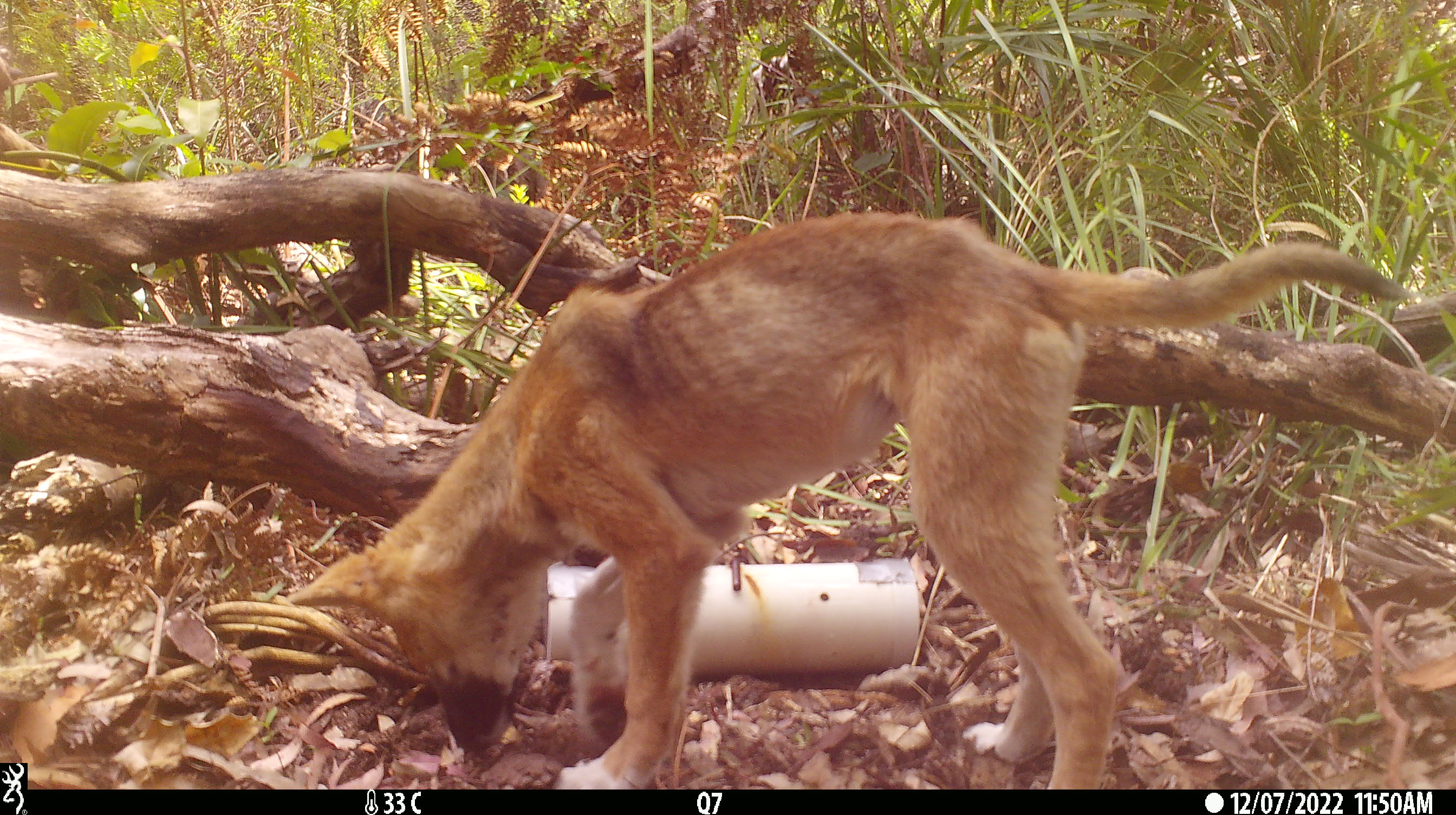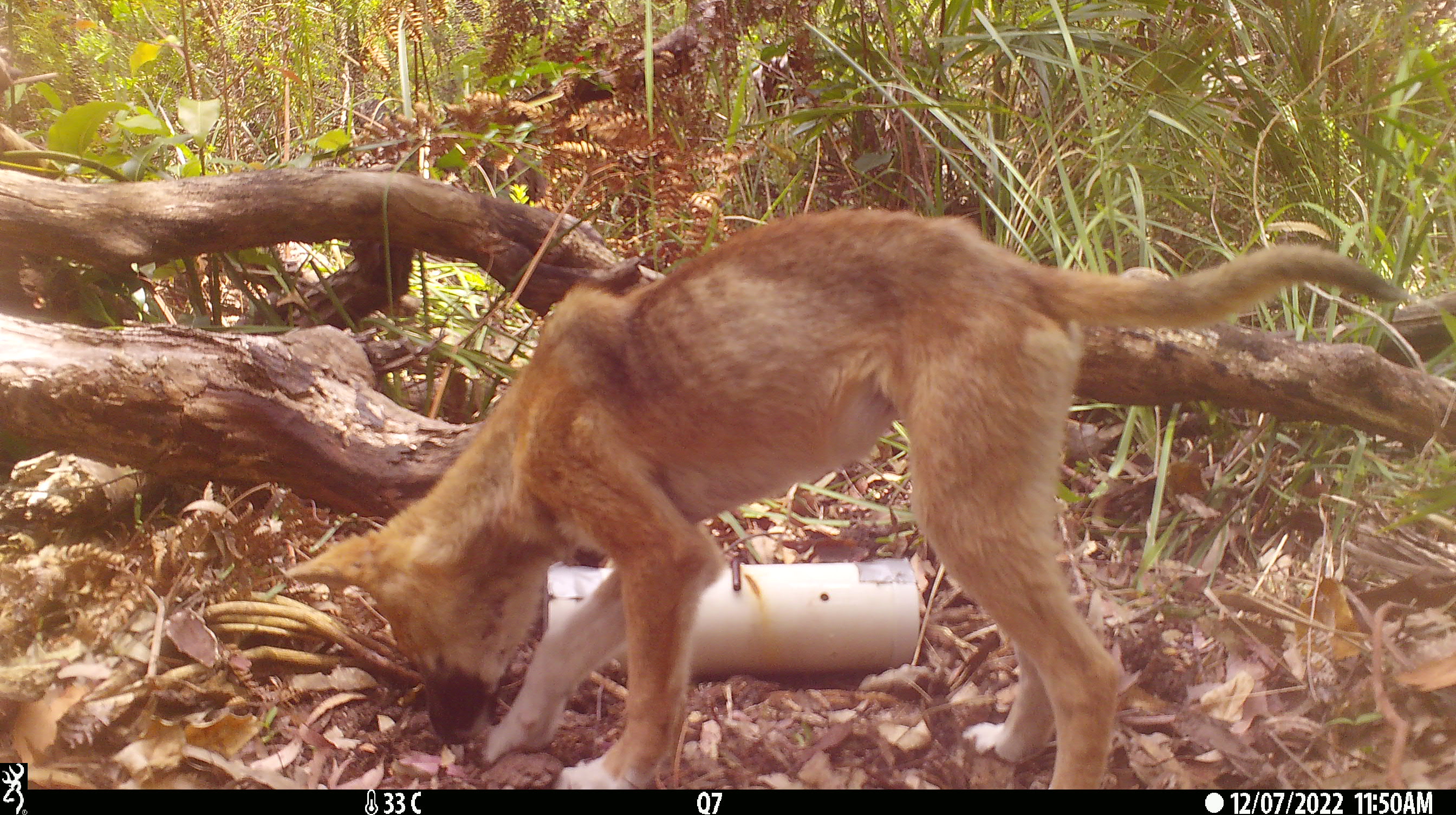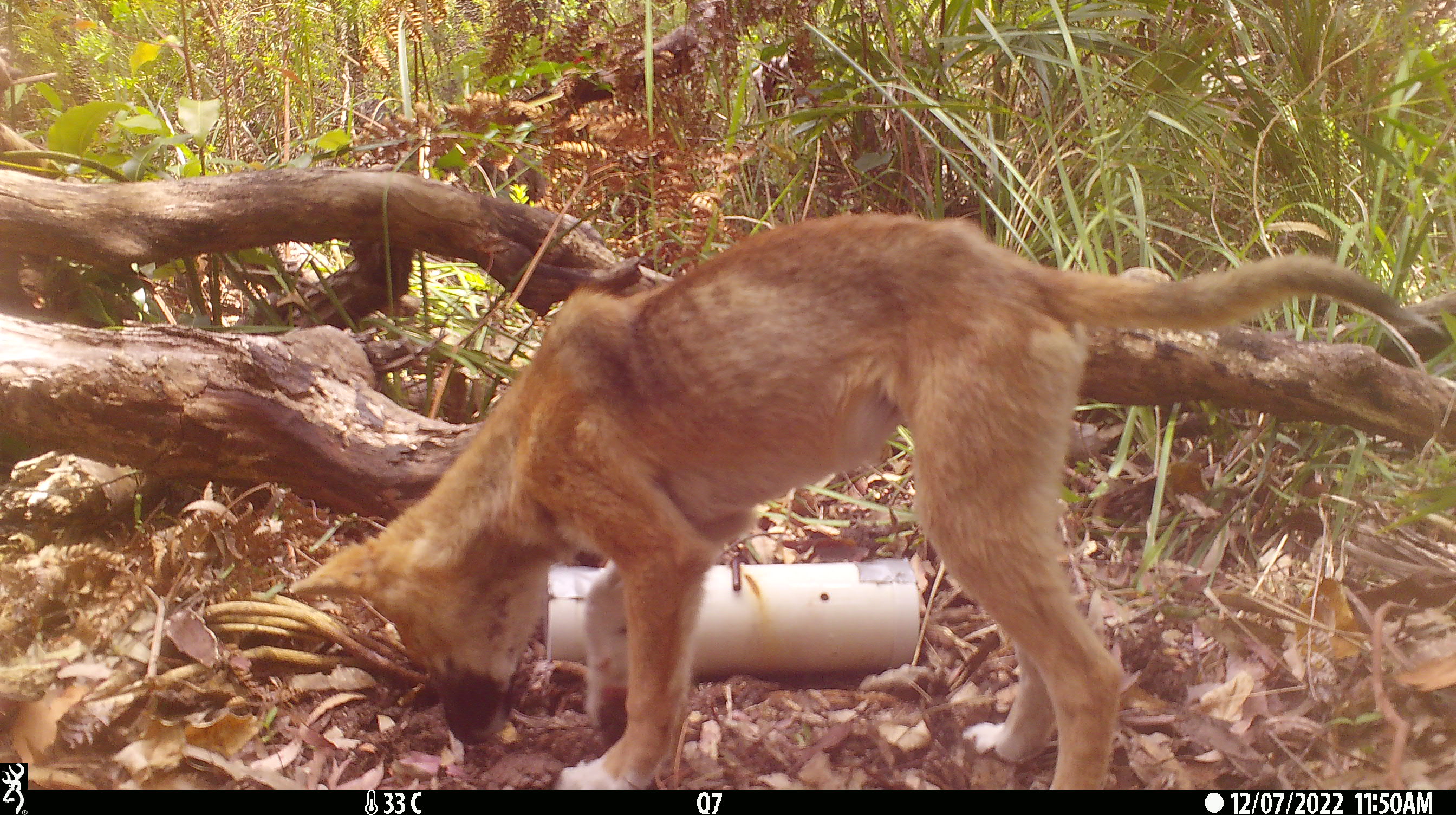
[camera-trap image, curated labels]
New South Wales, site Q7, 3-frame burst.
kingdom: Animalia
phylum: Chordata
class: Mammalia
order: Carnivora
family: Canidae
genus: Canis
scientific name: Canis familiaris dingo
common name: dingo